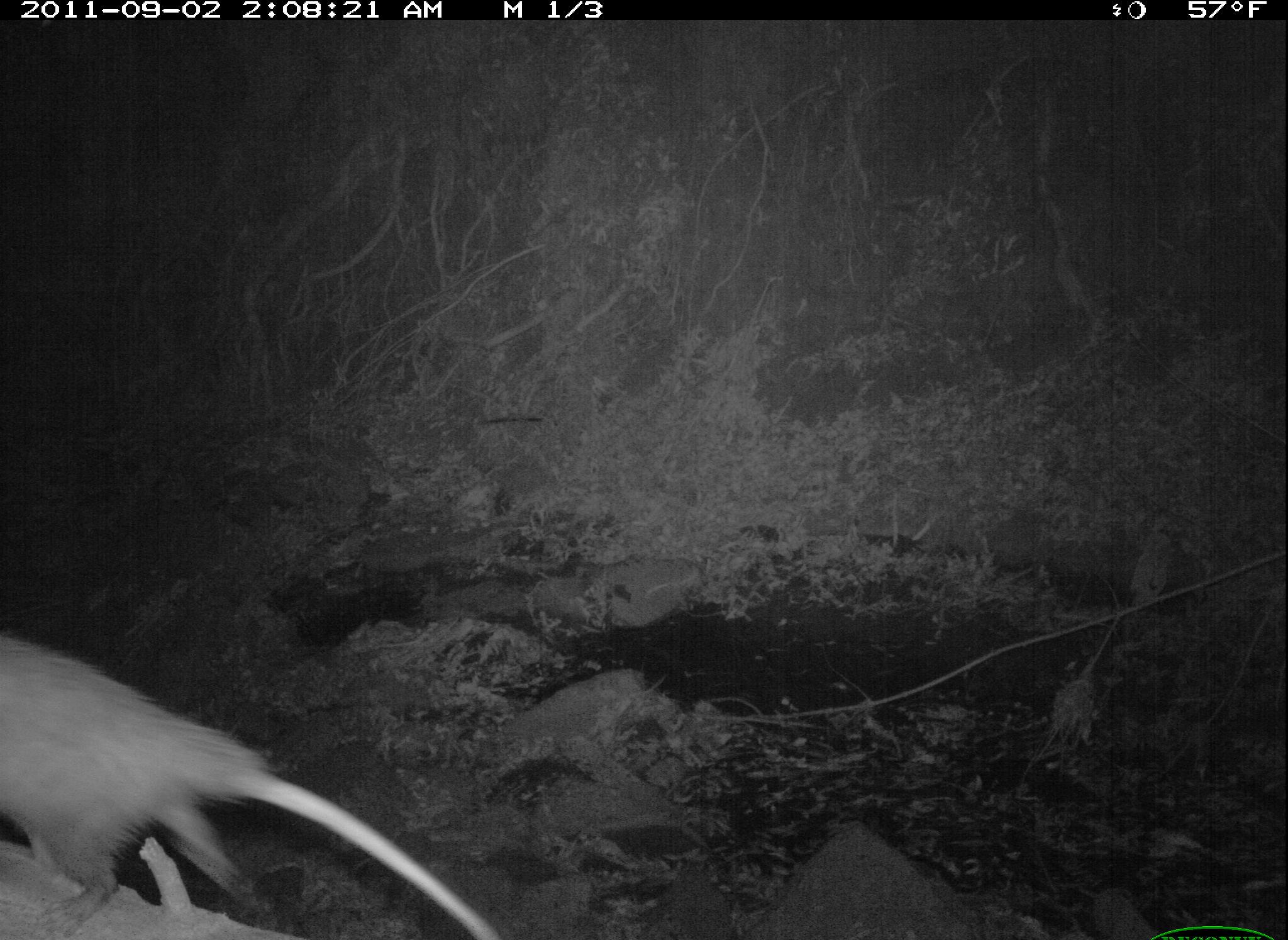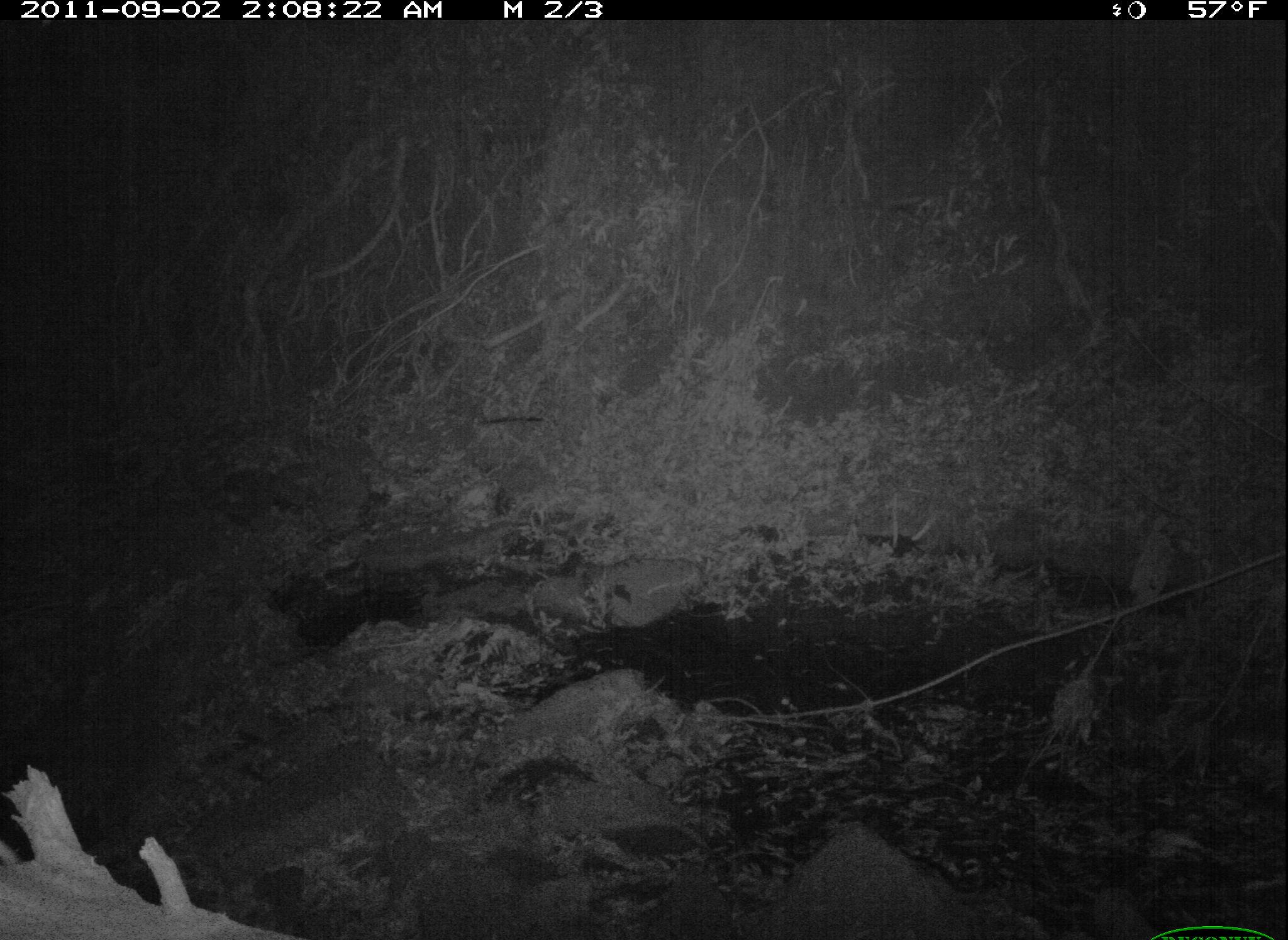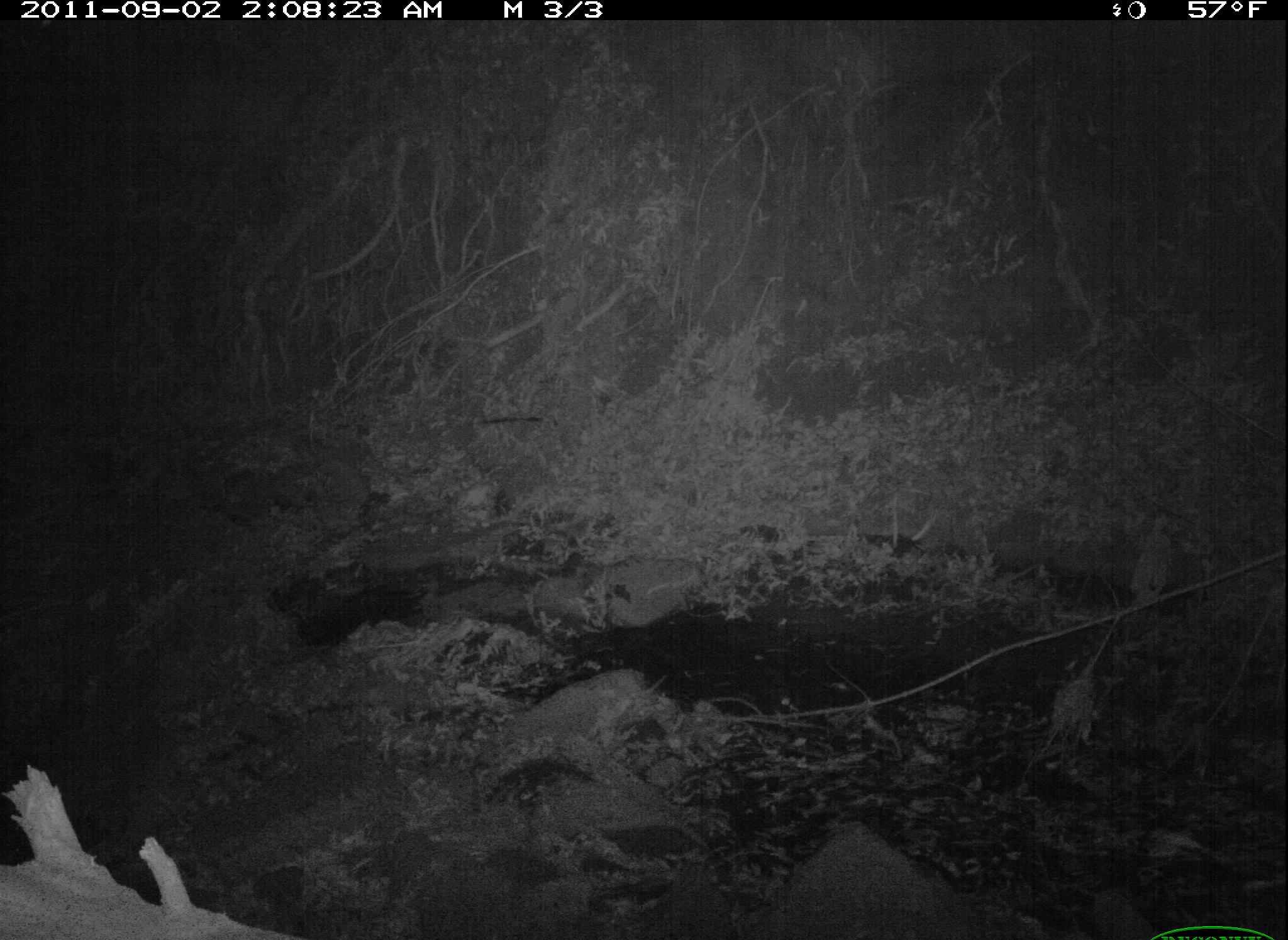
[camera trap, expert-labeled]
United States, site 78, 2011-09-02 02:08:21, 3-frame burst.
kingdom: Animalia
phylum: Chordata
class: Mammalia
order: Didelphimorphia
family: Didelphidae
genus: Didelphis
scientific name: Didelphis virginiana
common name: virginia opossum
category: opossum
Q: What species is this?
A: Opossum (virginia opossum) (Didelphis virginiana).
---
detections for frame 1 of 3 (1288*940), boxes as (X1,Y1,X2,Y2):
opossum: (2,615,510,940)